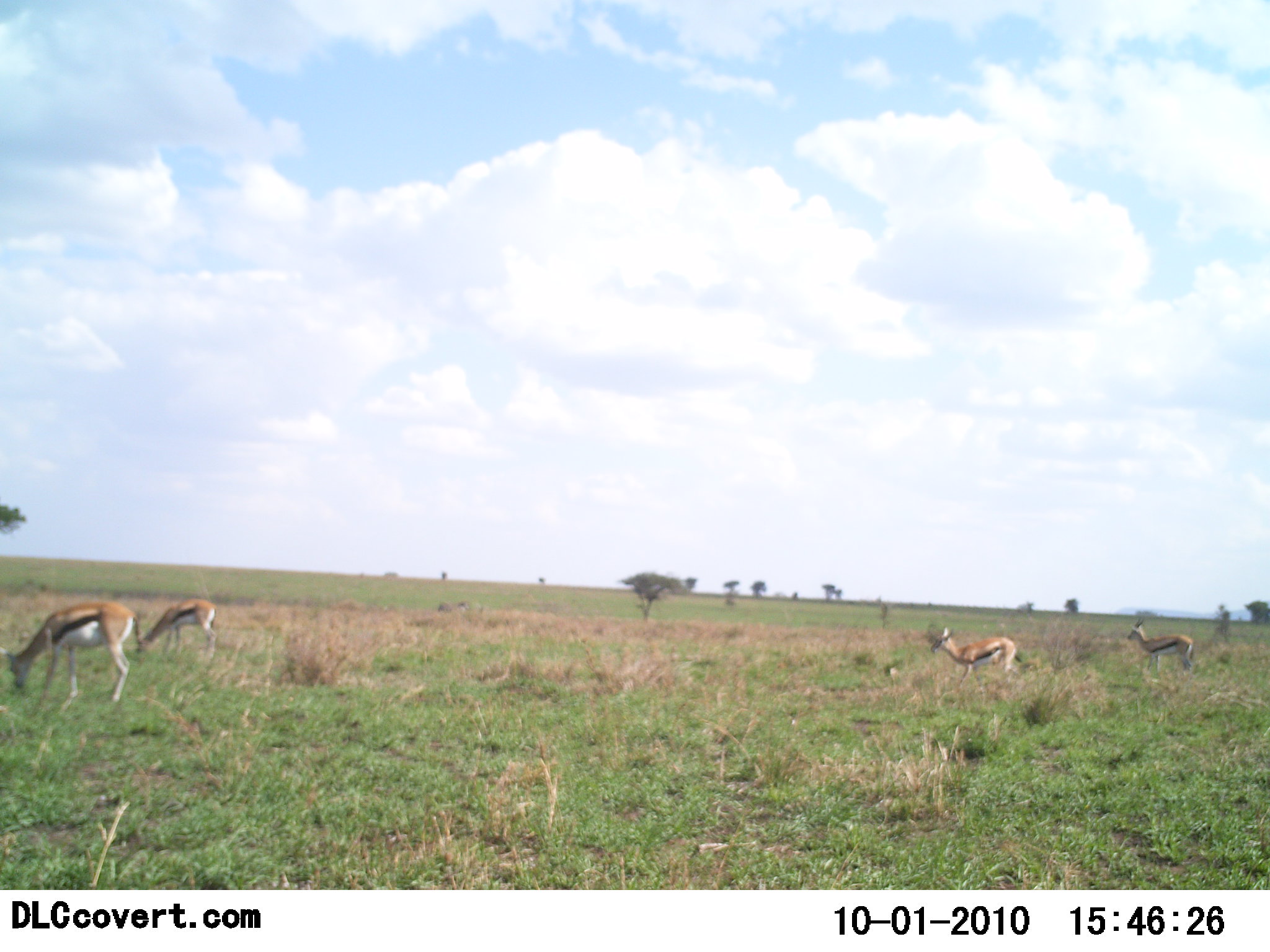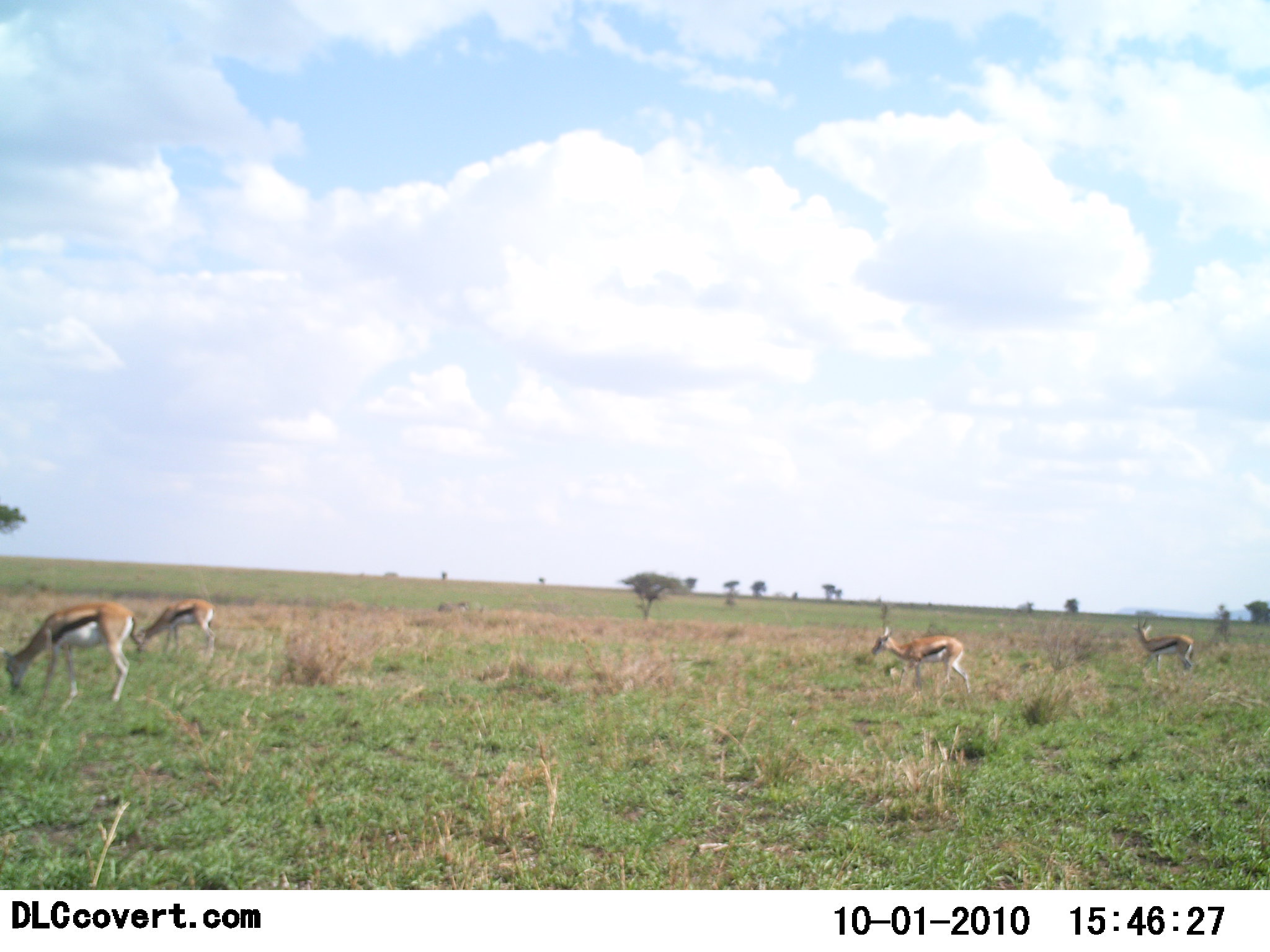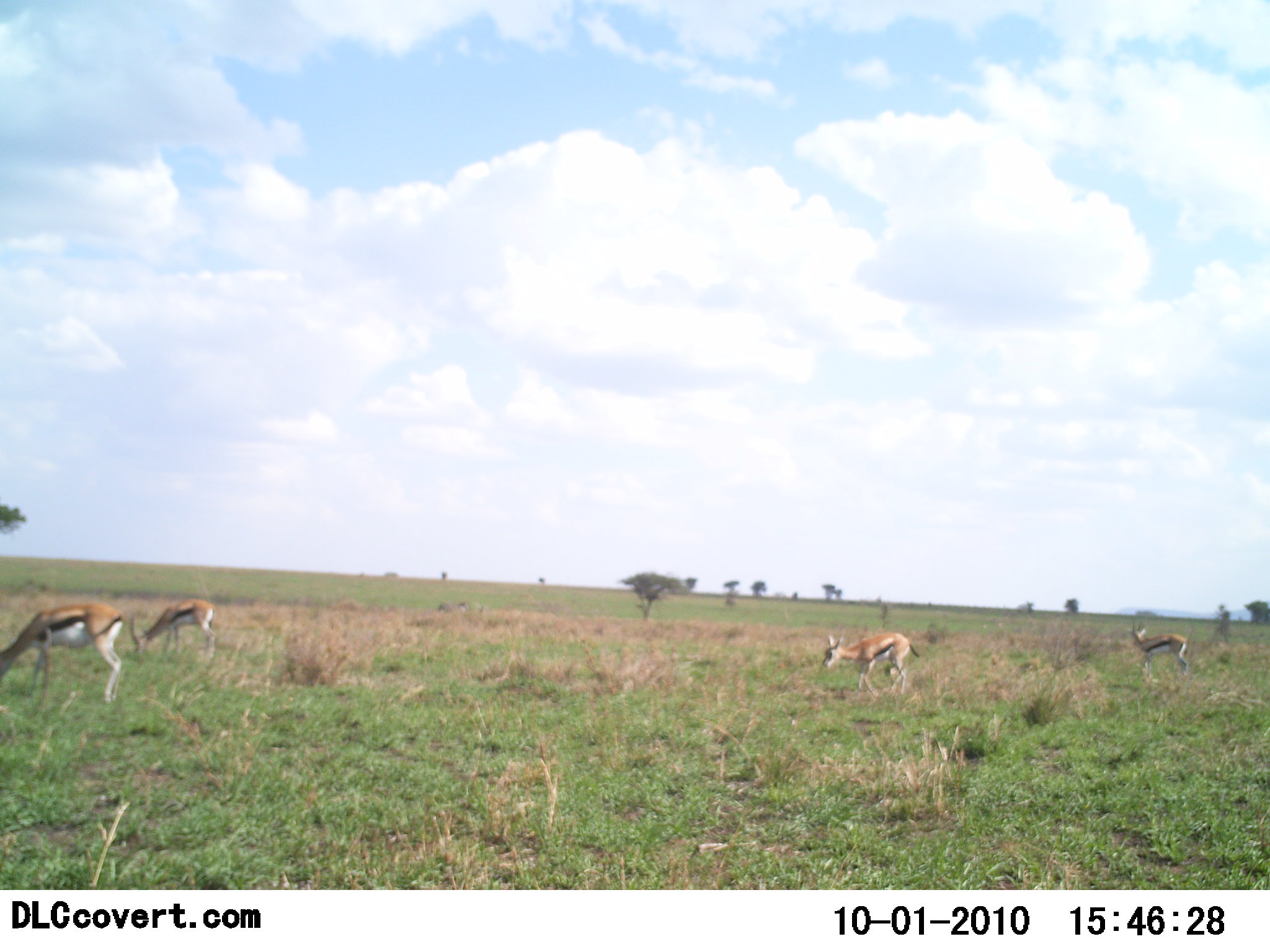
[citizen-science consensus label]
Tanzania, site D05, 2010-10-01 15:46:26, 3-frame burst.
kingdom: Animalia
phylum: Chordata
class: Mammalia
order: Artiodactyla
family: Bovidae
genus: Eudorcas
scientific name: Eudorcas thomsonii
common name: thomson's gazelle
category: gazellethomsons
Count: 4.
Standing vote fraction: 45%.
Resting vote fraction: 9%.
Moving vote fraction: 91%.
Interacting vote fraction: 0%.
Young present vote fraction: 0%.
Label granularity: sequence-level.